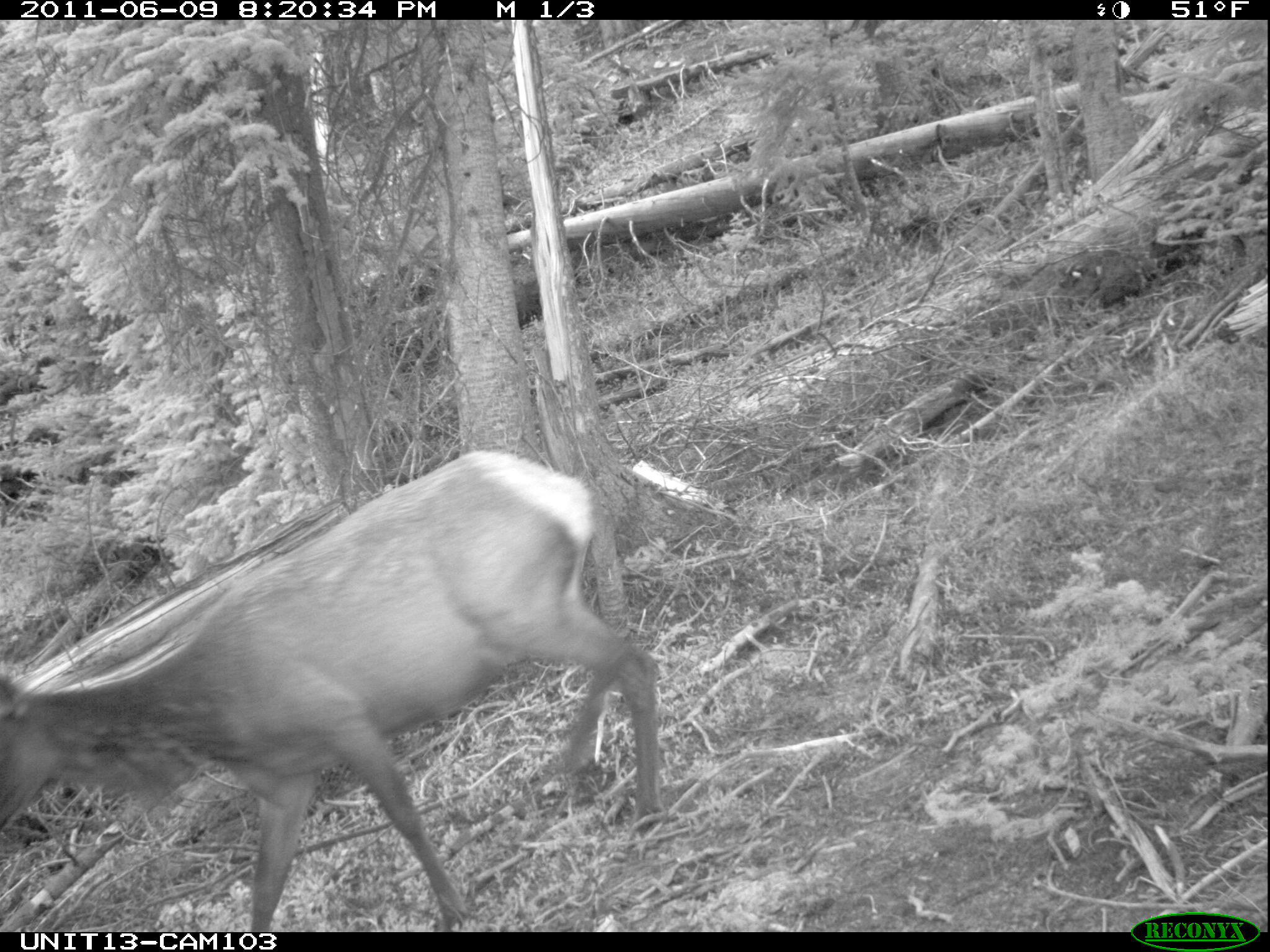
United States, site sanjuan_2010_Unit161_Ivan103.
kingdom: Animalia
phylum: Chordata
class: Mammalia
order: Artiodactyla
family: Cervidae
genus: Cervus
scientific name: Cervus elaphus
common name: red deer